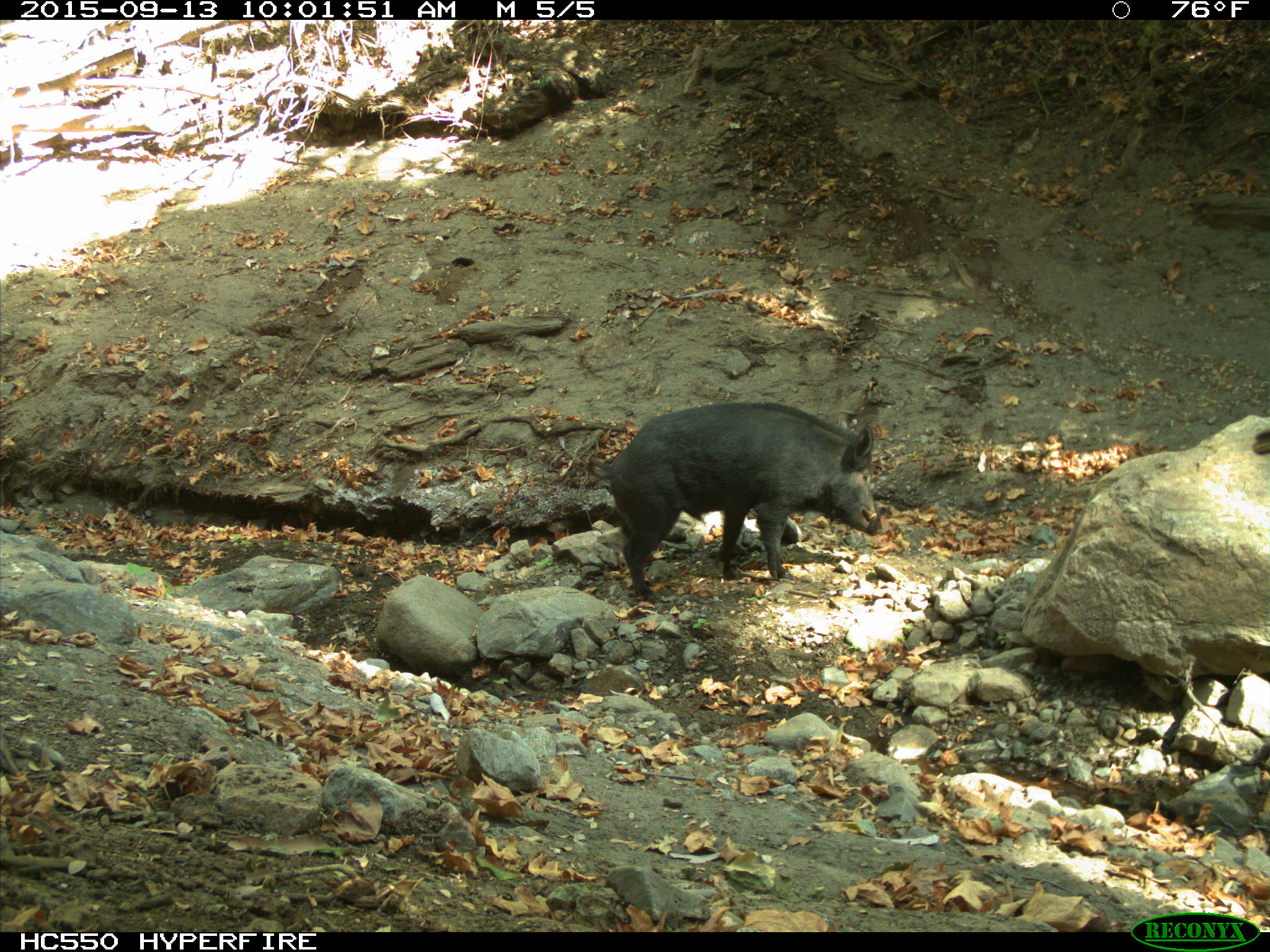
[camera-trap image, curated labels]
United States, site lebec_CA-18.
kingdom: Animalia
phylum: Chordata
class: Mammalia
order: Artiodactyla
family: Suidae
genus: Sus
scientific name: Sus scrofa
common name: wild boar